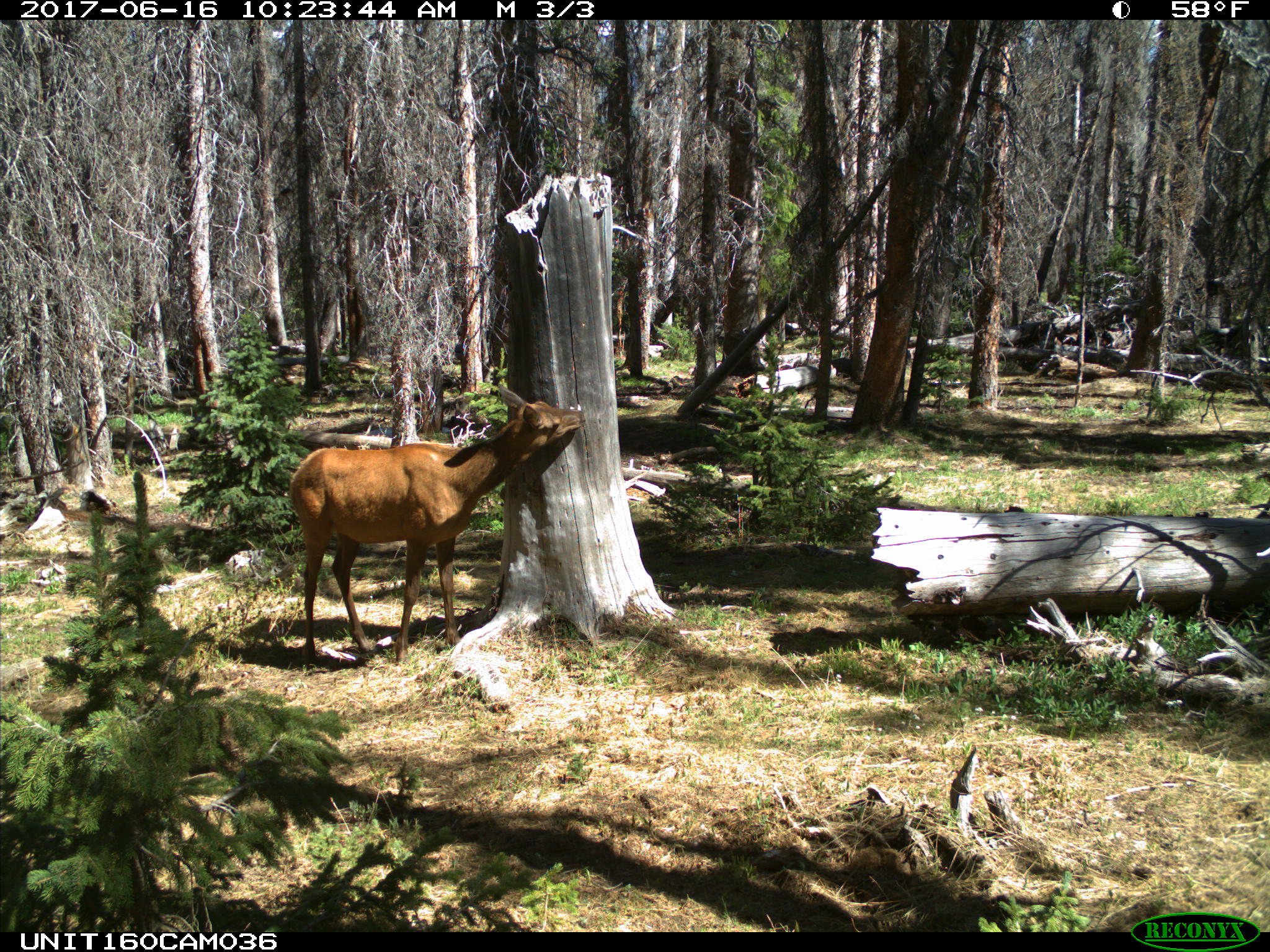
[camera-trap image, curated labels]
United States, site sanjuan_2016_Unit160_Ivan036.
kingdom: Animalia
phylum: Chordata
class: Mammalia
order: Artiodactyla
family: Cervidae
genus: Cervus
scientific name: Cervus elaphus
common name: red deer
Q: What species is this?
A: Cervus elaphus (red deer).